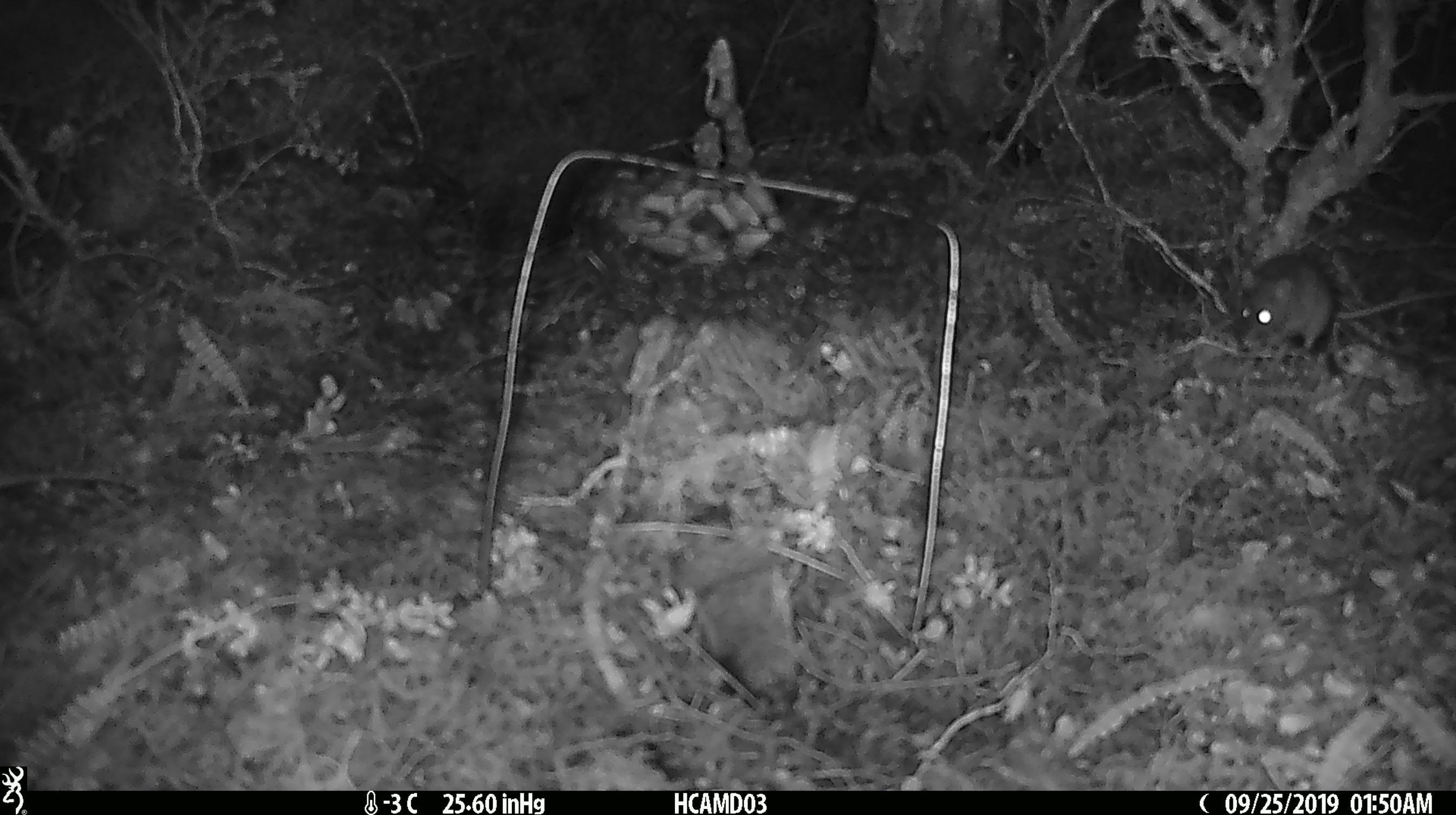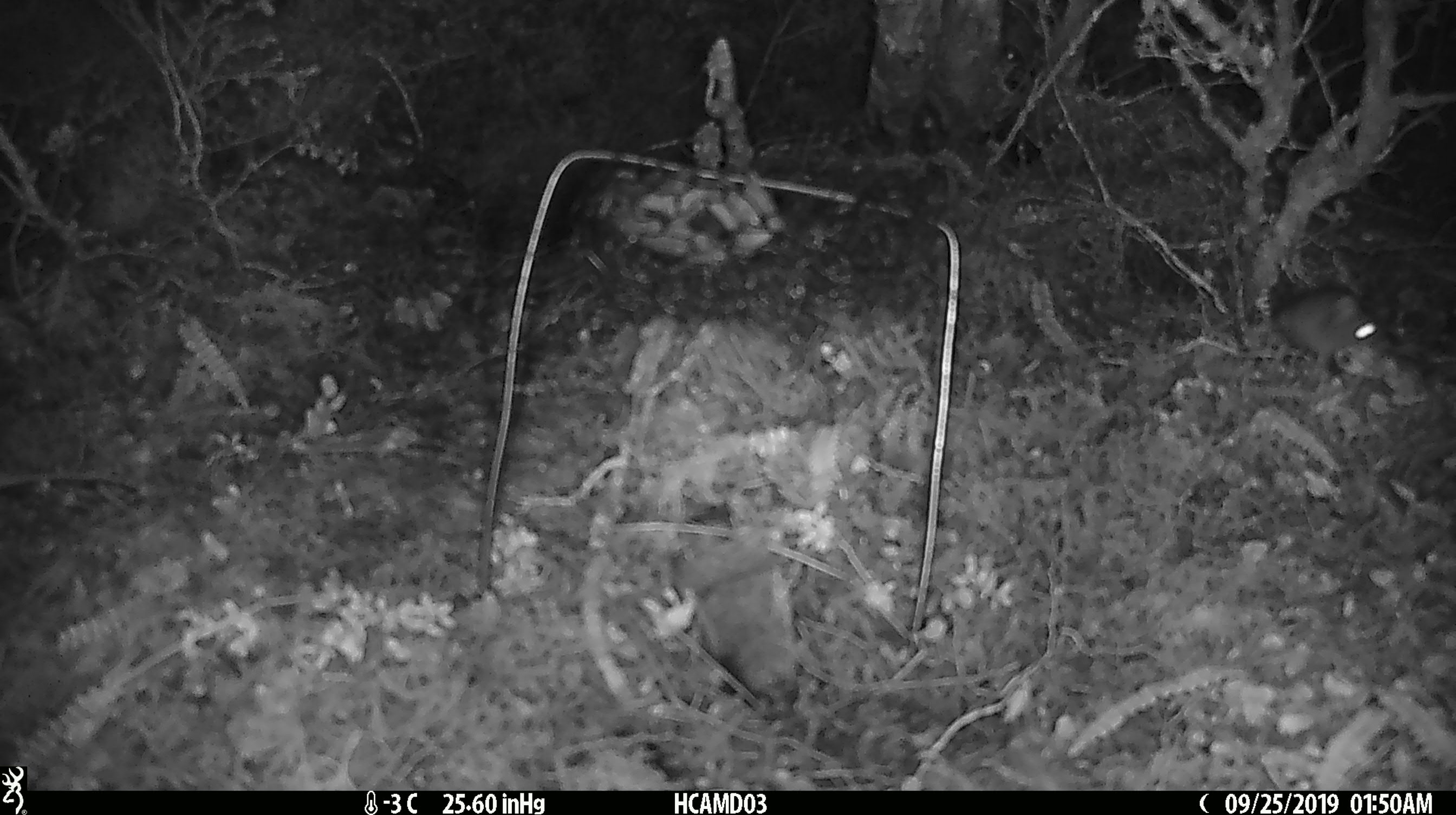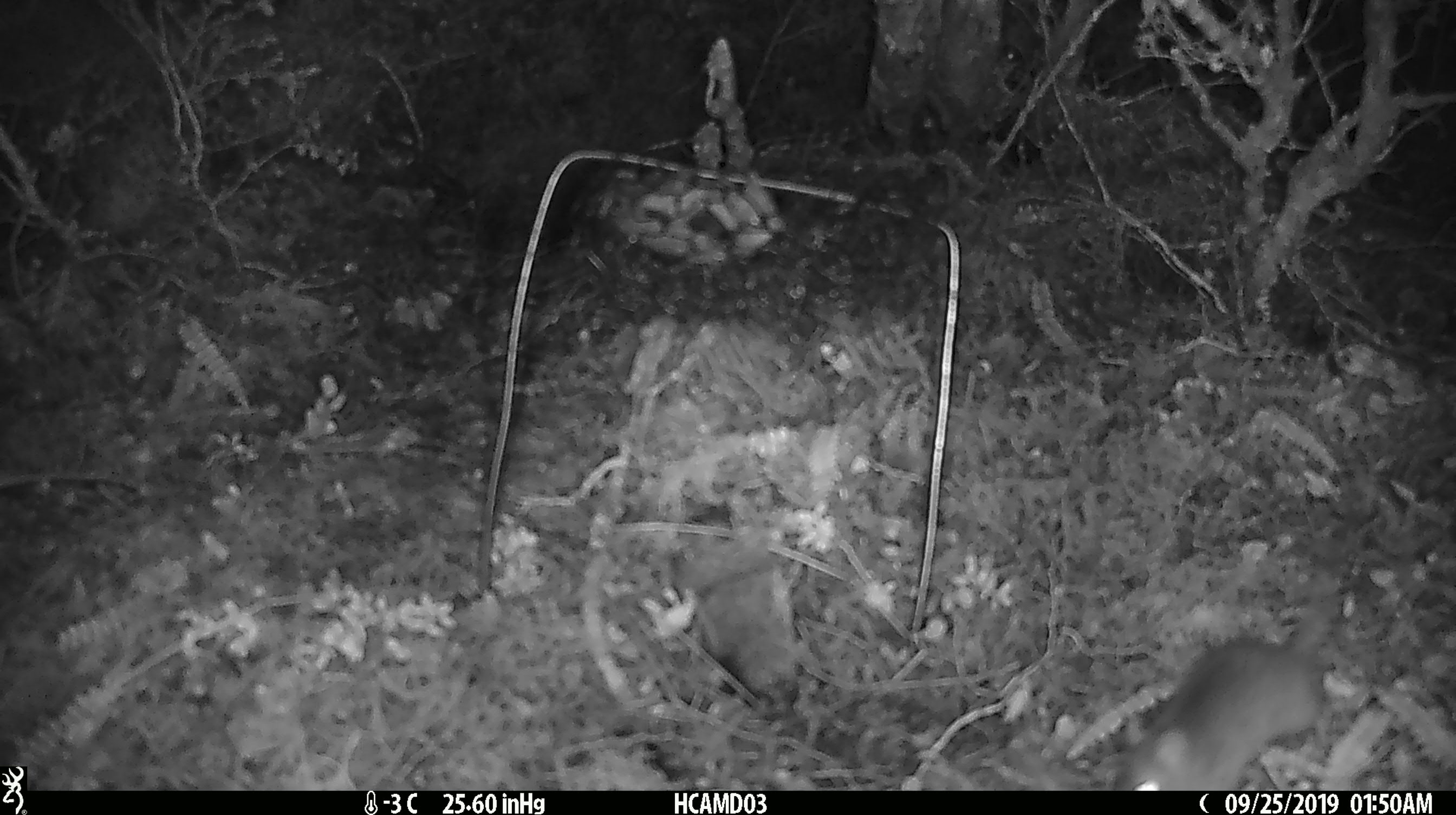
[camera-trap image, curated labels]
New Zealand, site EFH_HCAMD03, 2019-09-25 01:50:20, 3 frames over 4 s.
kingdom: Animalia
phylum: Chordata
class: Mammalia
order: Rodentia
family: Muridae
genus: Mus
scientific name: Mus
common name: mouse